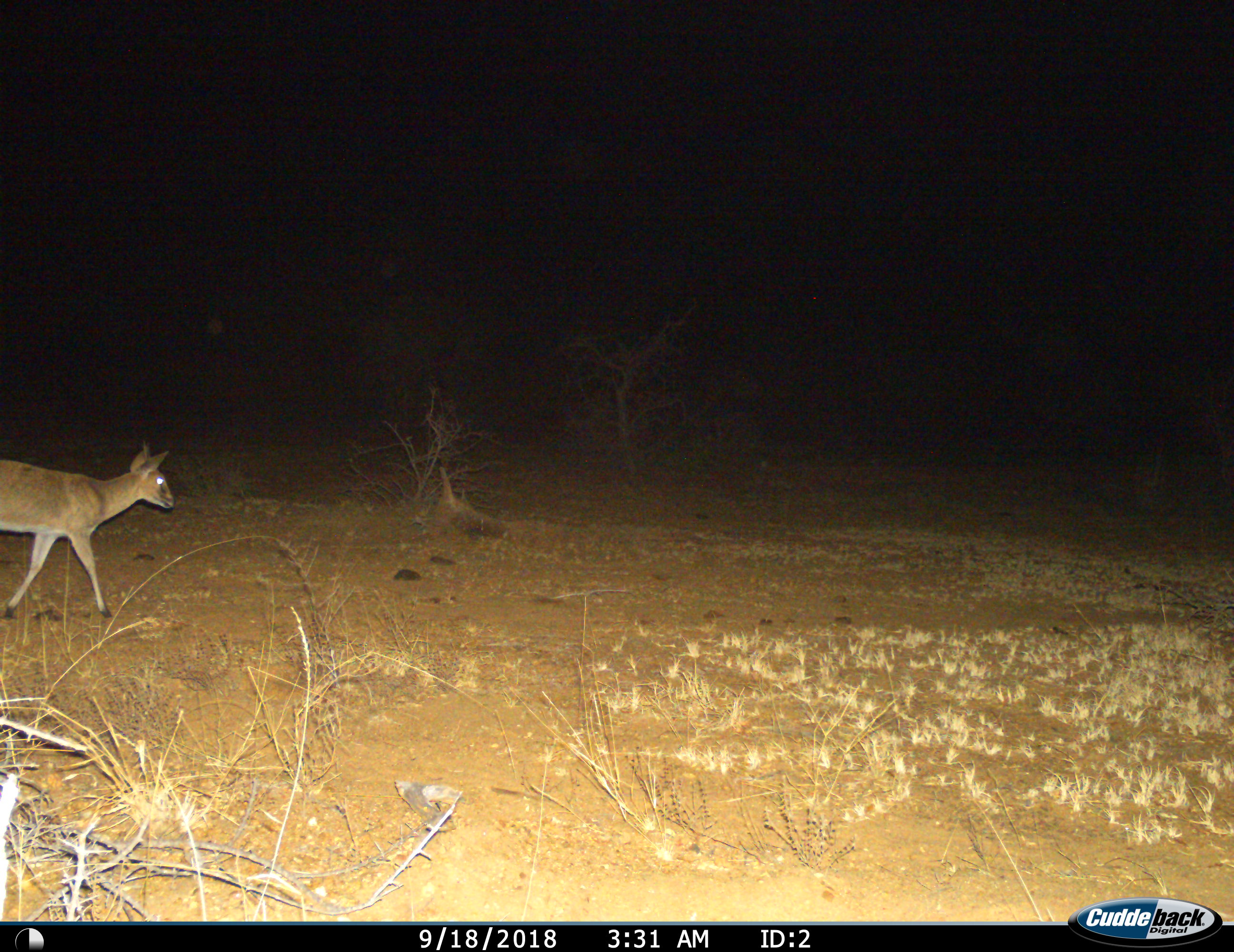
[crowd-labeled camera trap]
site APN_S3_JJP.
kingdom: Animalia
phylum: Chordata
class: Mammalia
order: Artiodactyla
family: Bovidae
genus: Sylvicapra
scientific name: Sylvicapra grimmia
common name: common duiker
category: duikercommongrey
Duikercommongrey (common duiker) (Sylvicapra grimmia), count 1. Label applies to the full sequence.